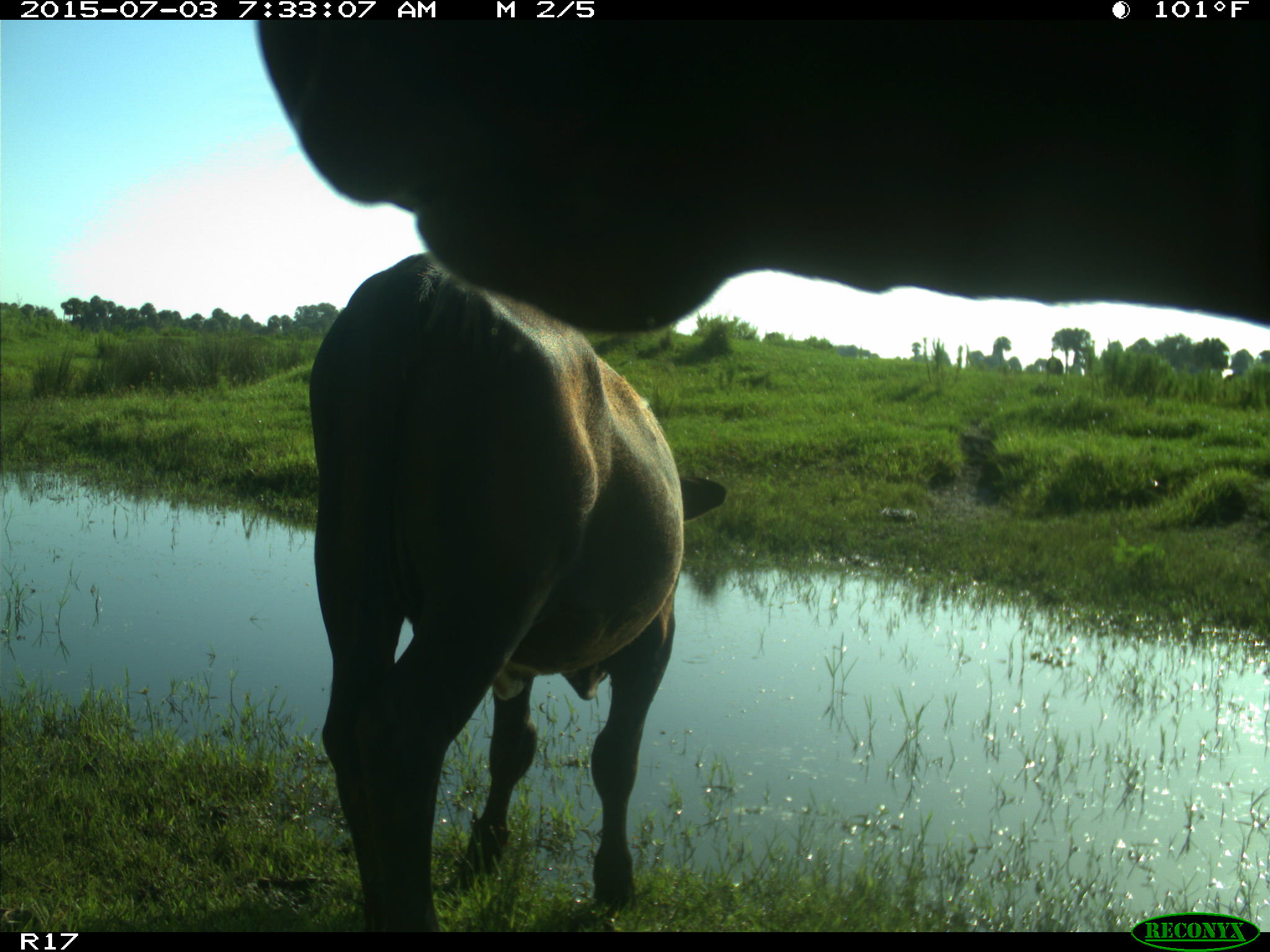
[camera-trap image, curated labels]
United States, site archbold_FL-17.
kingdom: Animalia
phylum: Chordata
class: Mammalia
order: Artiodactyla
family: Bovidae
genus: Bos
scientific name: Bos taurus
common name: domestic cow